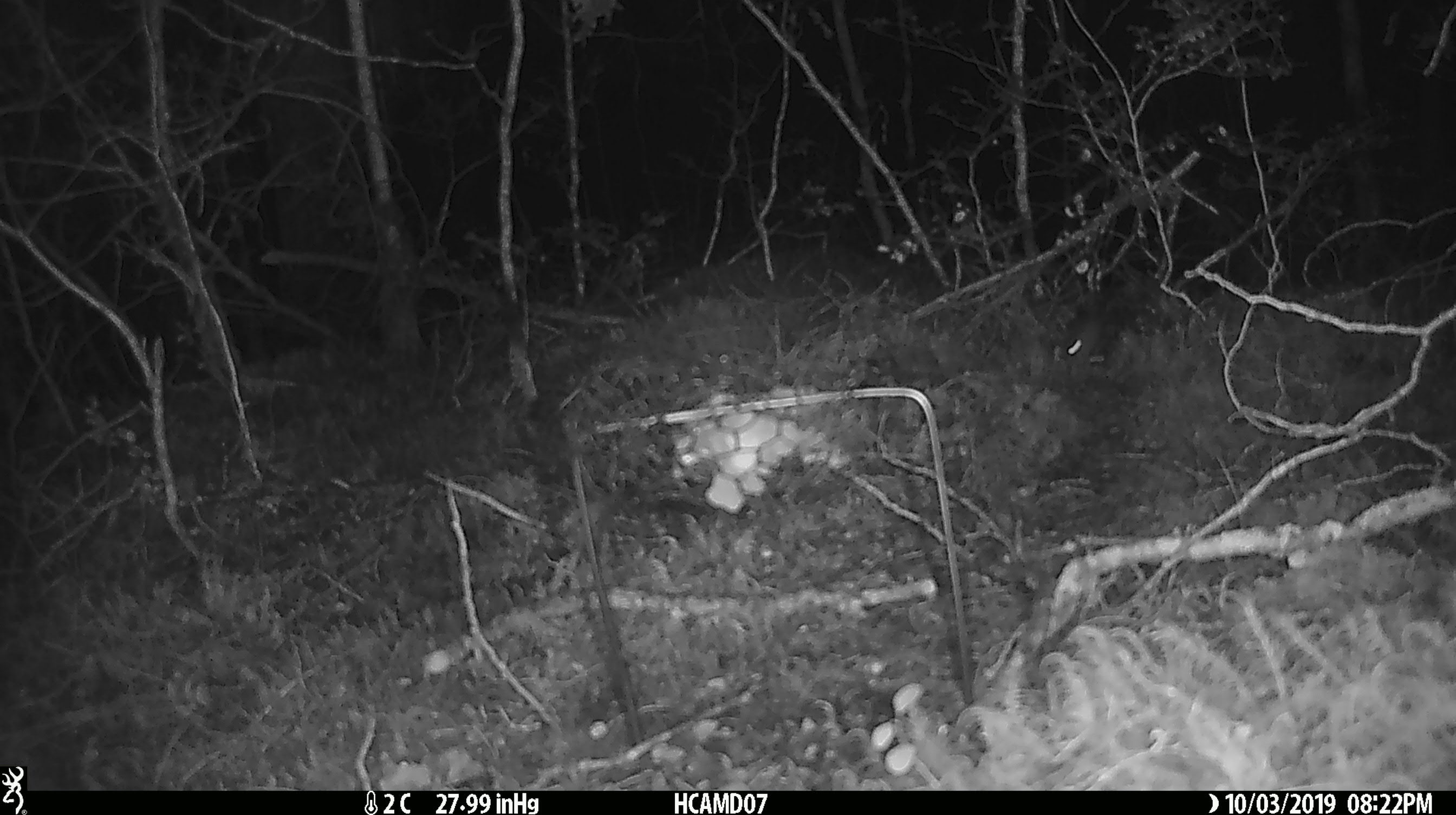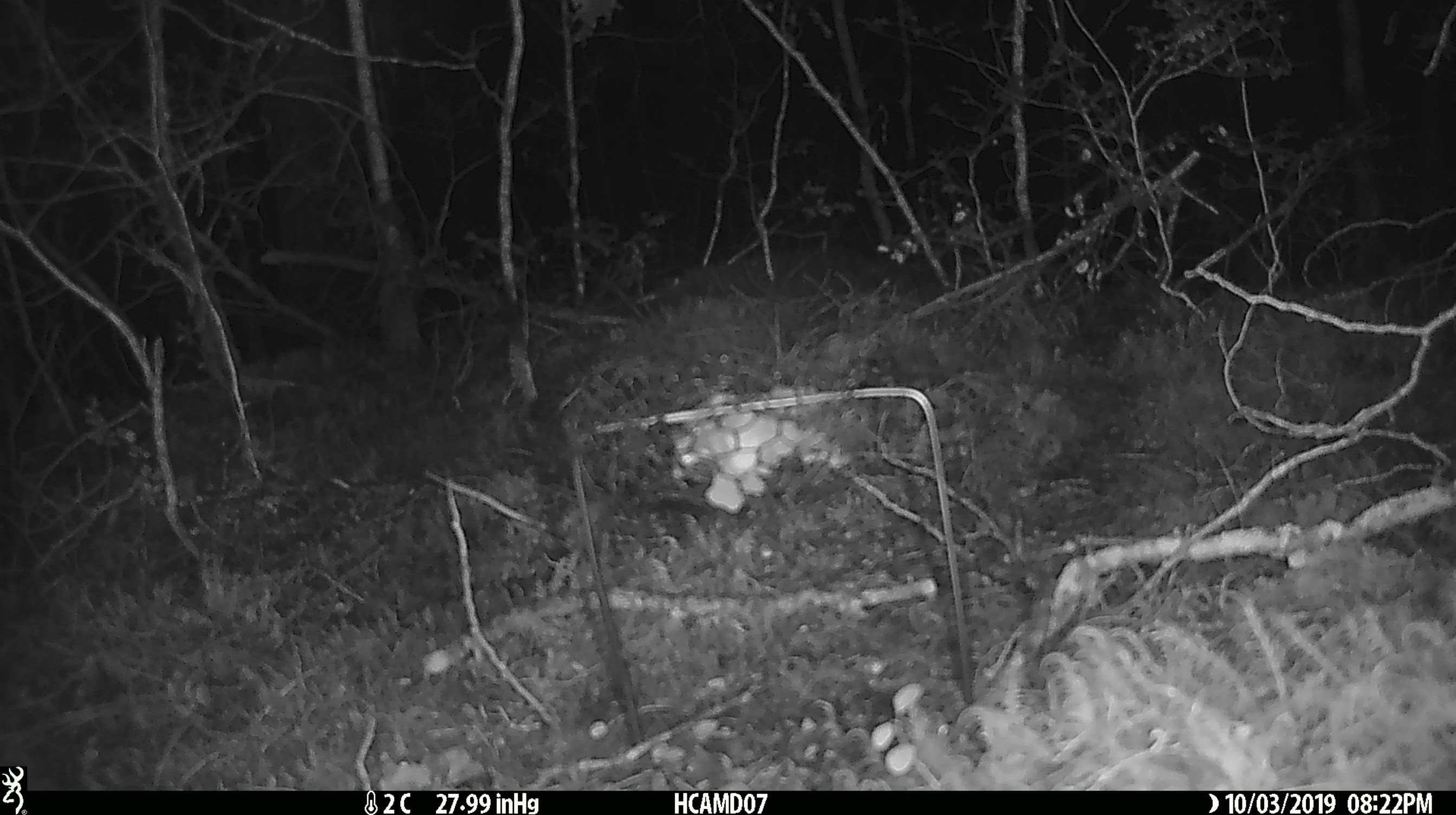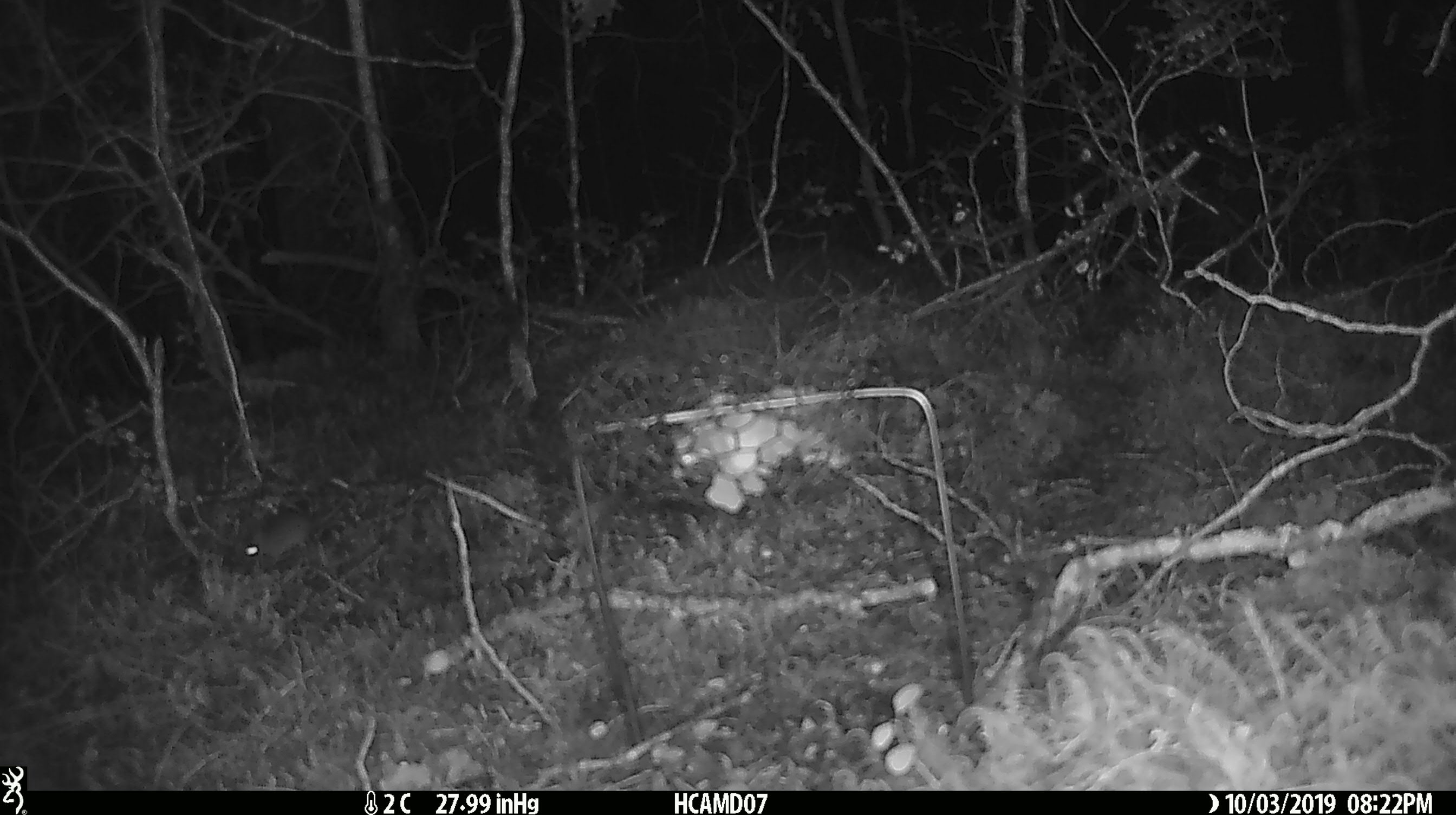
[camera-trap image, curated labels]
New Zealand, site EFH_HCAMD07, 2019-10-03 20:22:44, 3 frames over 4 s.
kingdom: Animalia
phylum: Chordata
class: Mammalia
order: Rodentia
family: Muridae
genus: Mus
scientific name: Mus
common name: mouse